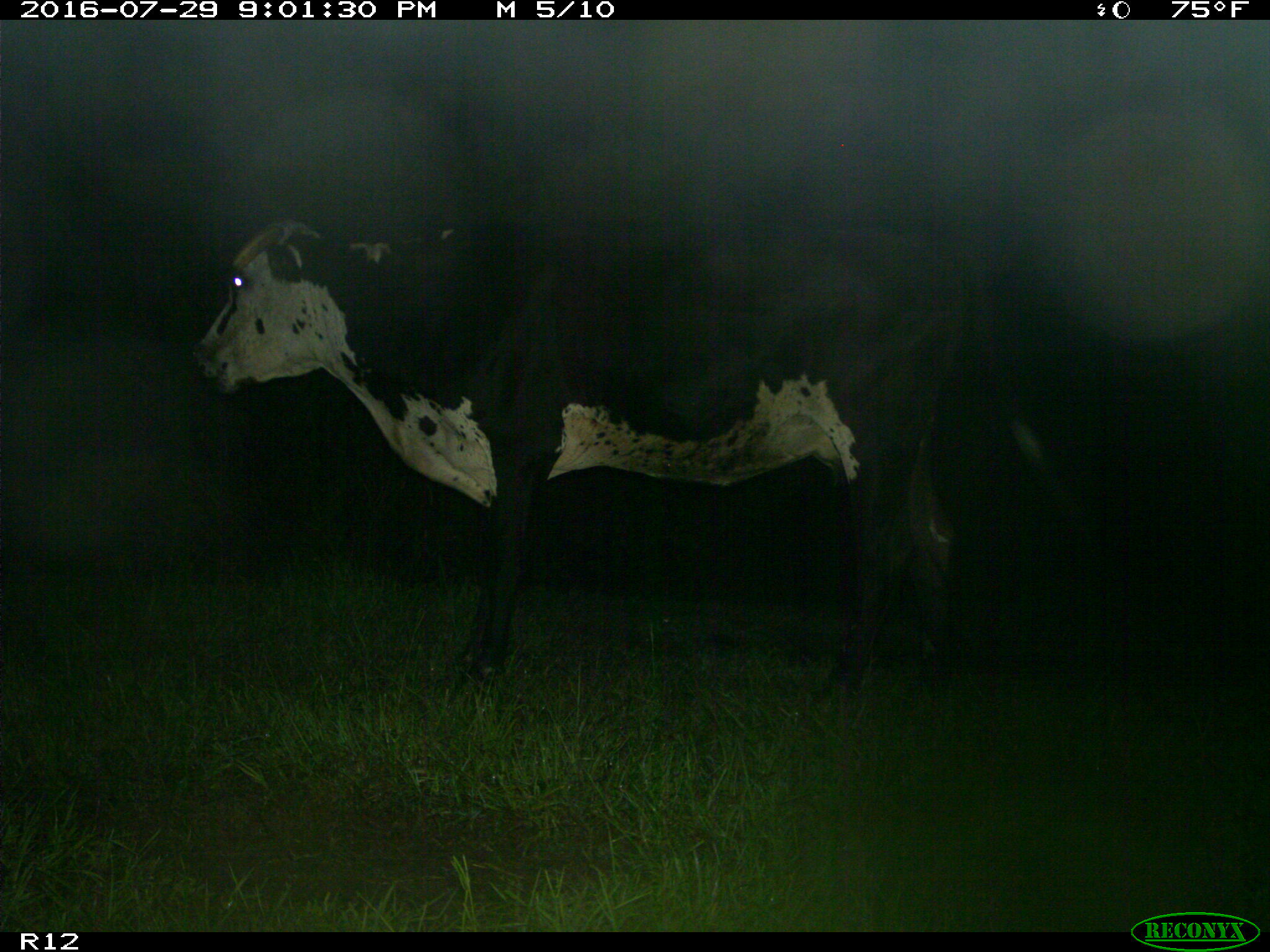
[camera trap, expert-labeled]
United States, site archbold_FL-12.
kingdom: Animalia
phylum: Chordata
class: Mammalia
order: Artiodactyla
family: Bovidae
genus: Bos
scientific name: Bos taurus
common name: domestic cow